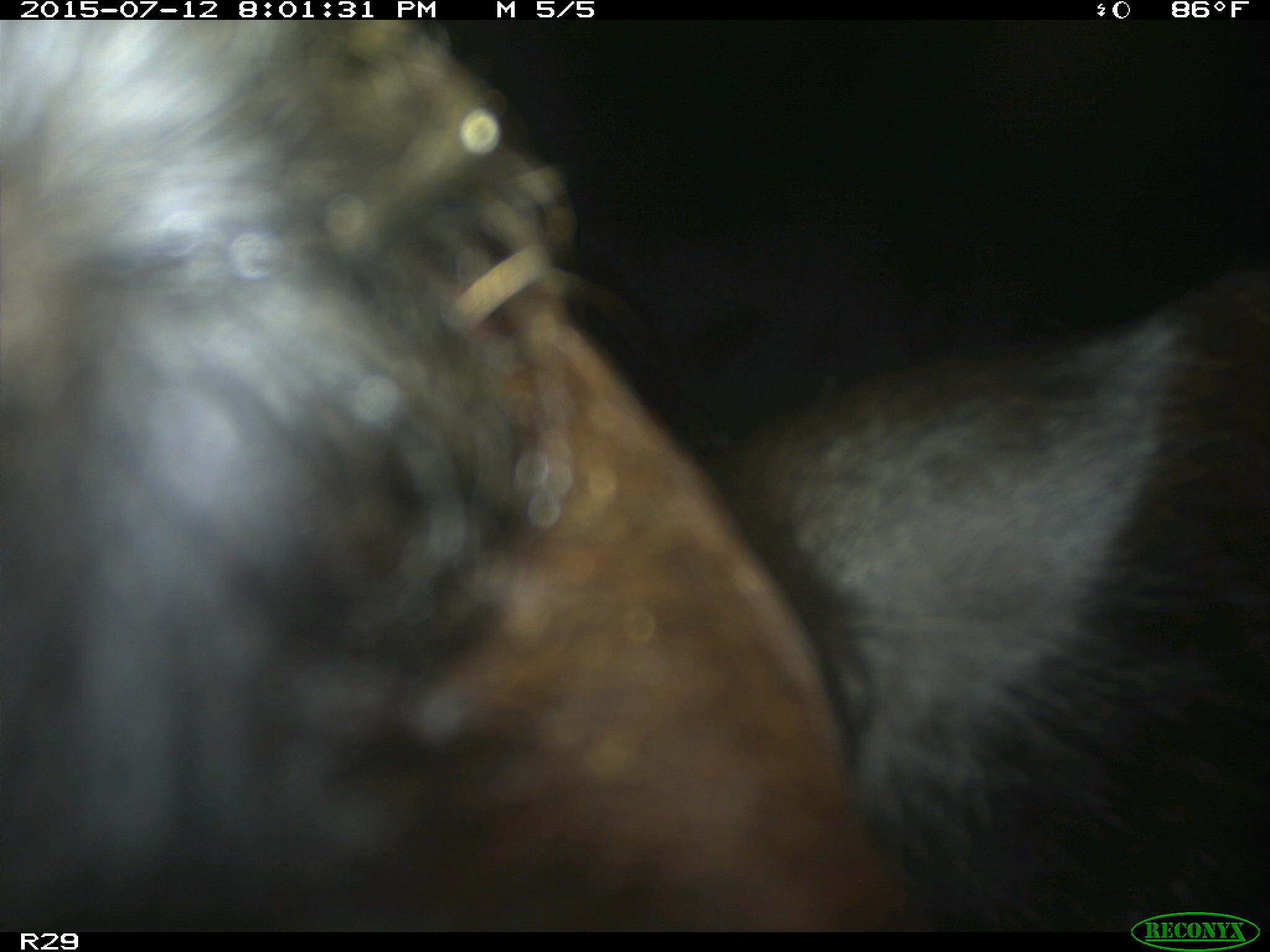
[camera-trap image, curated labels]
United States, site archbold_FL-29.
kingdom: Animalia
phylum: Chordata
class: Mammalia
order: Artiodactyla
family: Bovidae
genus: Bos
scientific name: Bos taurus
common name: domestic cow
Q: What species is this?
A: Bos taurus (domestic cow).